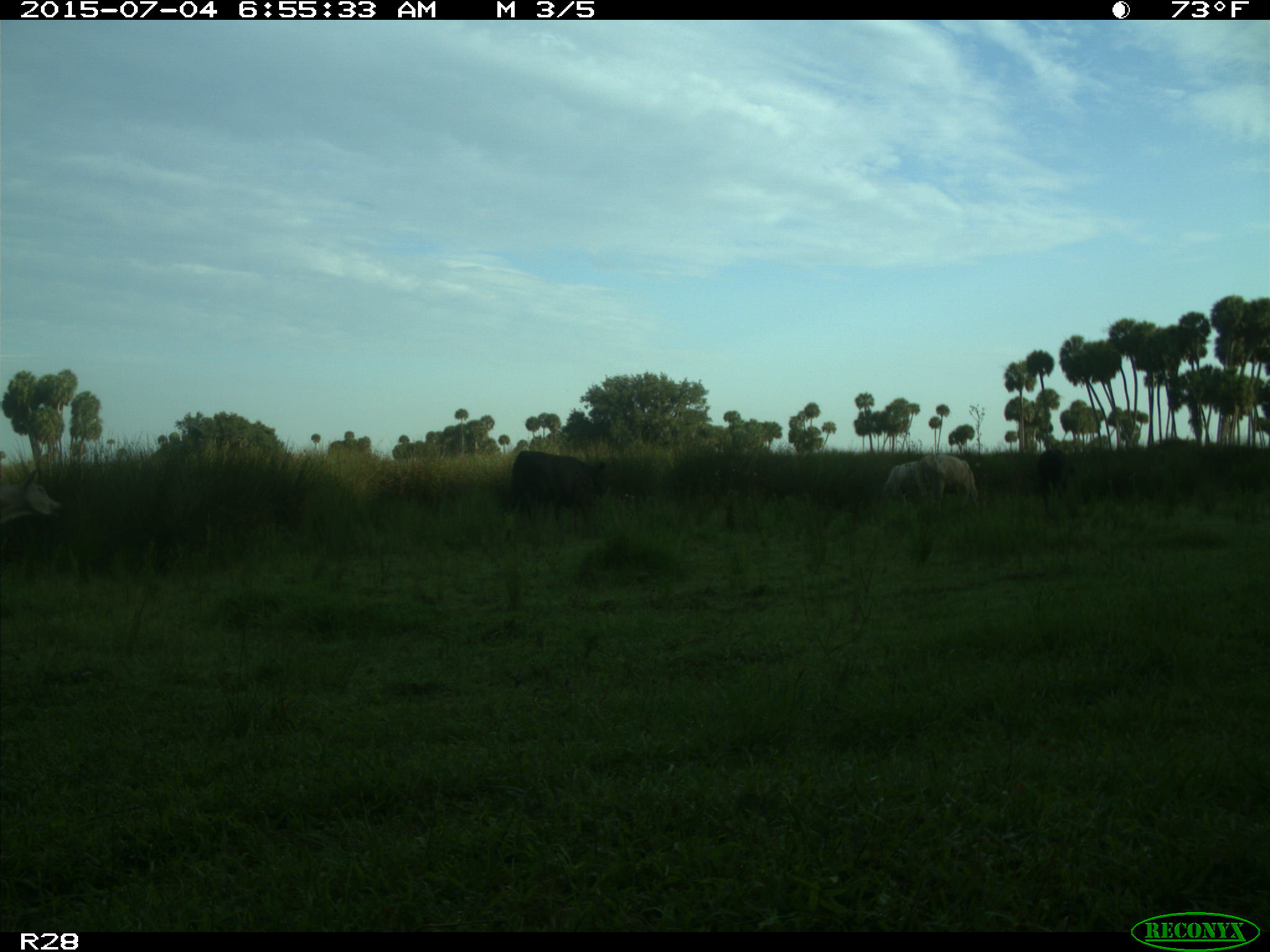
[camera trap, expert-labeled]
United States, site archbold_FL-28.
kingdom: Animalia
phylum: Chordata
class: Mammalia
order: Artiodactyla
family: Bovidae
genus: Bos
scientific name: Bos taurus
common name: domestic cow